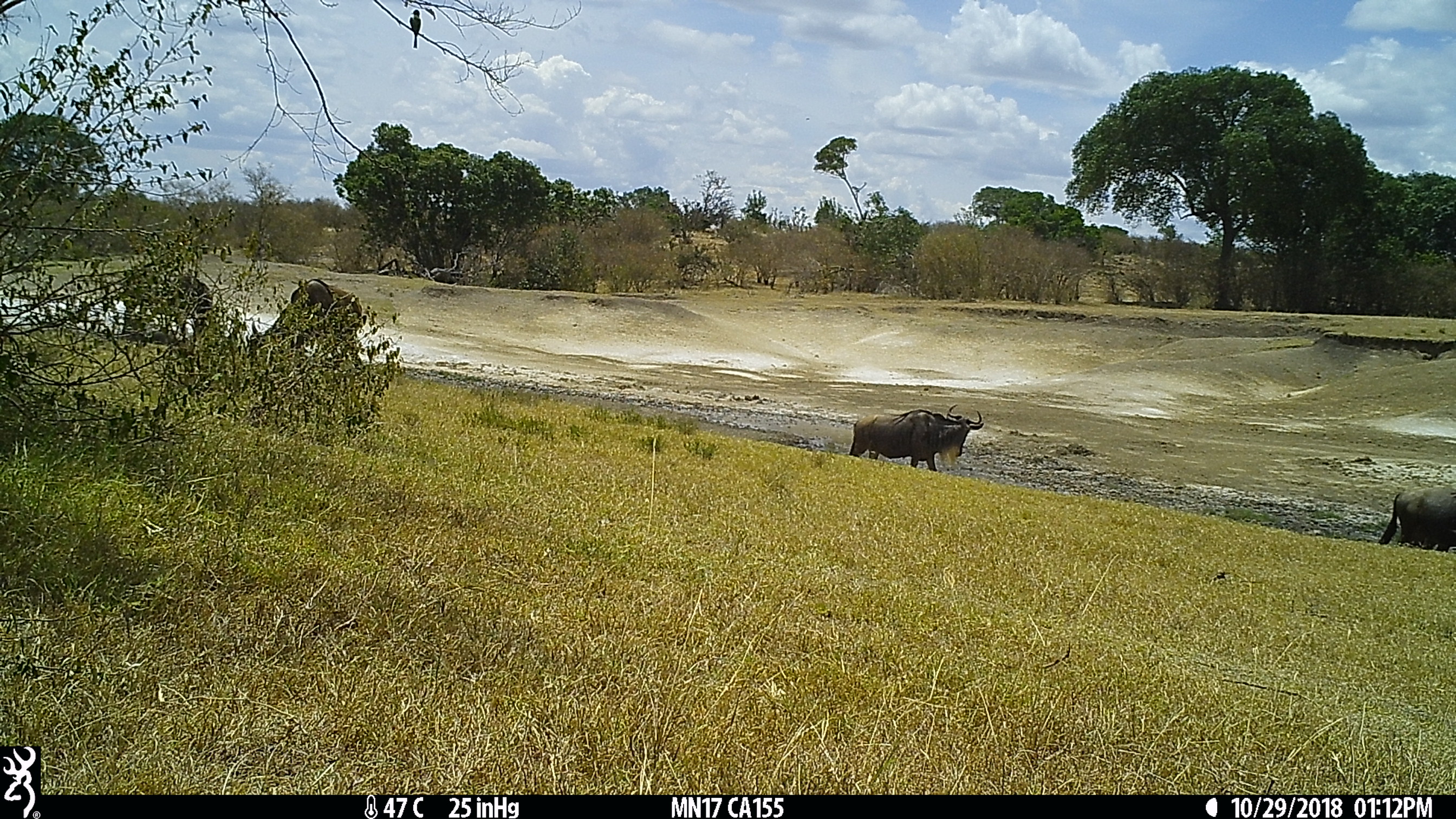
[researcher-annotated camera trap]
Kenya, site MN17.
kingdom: Animalia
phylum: Chordata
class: Mammalia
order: Artiodactyla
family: Bovidae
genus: Connochaetes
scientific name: Connochaetes taurinus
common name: blue wildebeest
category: wildebeest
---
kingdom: Animalia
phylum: Chordata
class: Aves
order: Coraciiformes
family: Meropidae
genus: Merops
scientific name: Merops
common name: bee-eater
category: beeeater